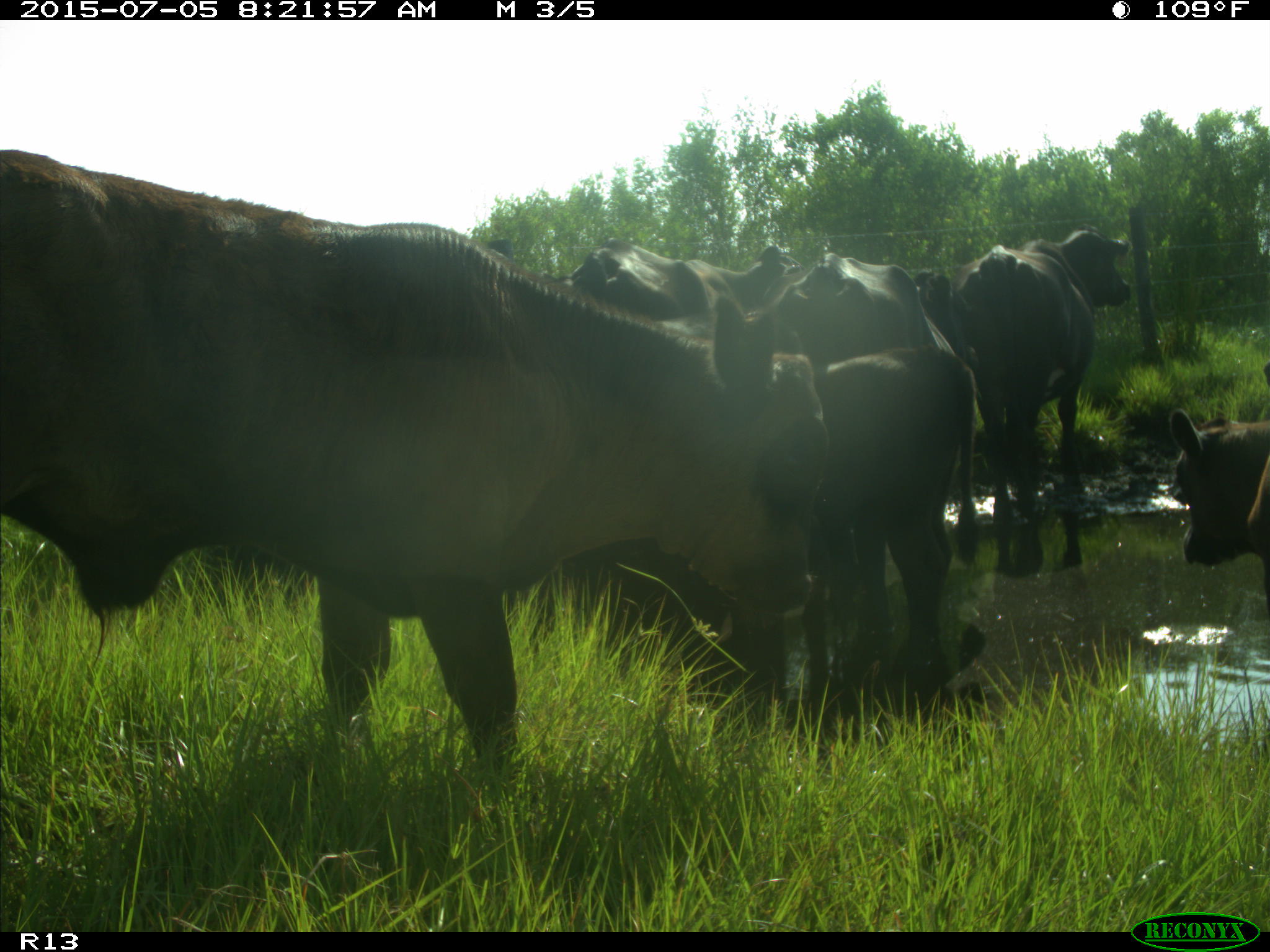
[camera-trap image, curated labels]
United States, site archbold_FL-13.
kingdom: Animalia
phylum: Chordata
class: Mammalia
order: Artiodactyla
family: Bovidae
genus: Bos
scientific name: Bos taurus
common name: domestic cow